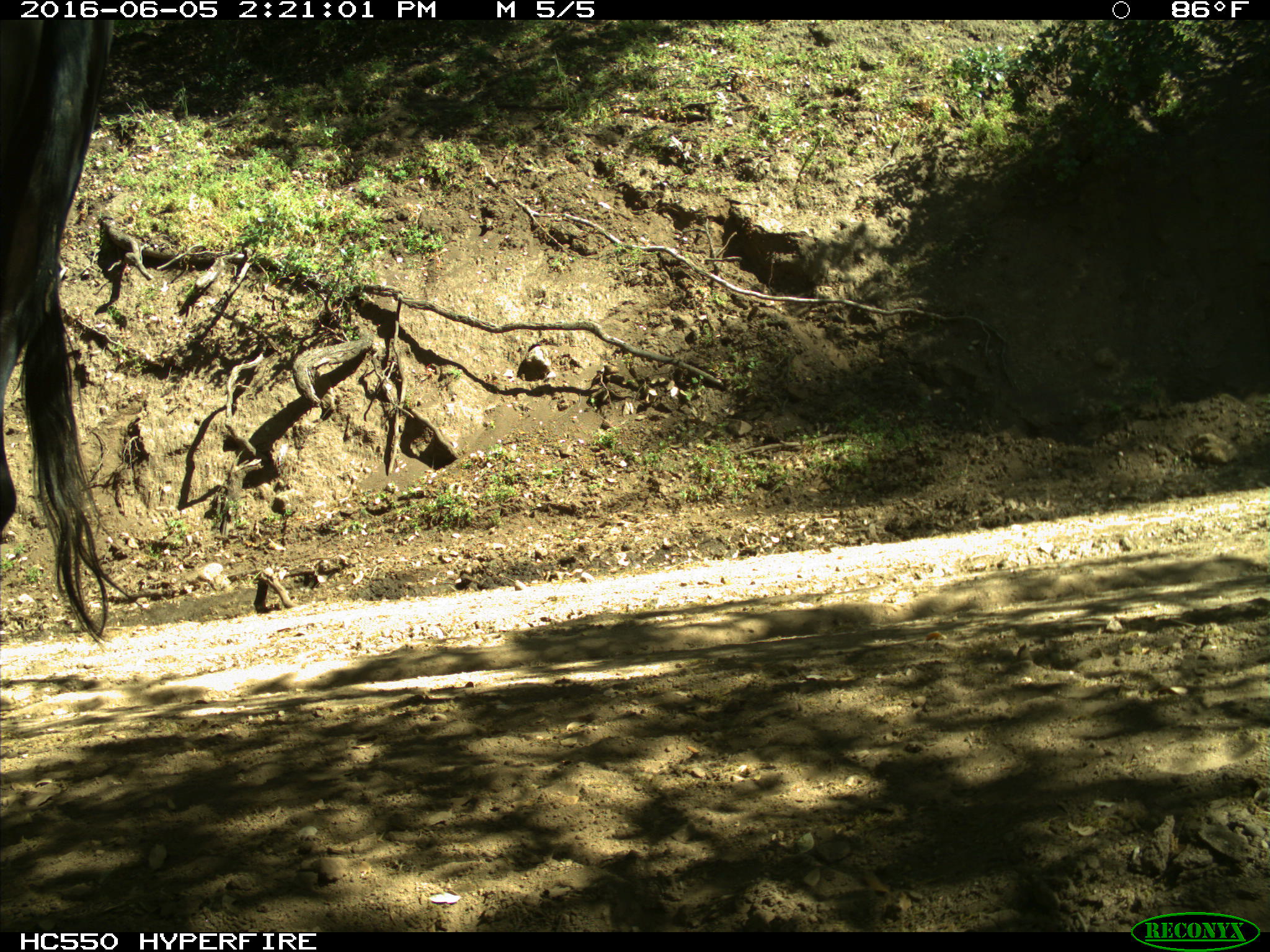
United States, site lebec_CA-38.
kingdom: Animalia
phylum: Chordata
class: Mammalia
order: Artiodactyla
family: Bovidae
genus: Bos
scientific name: Bos taurus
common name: domestic cow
Bos taurus (domestic cow).